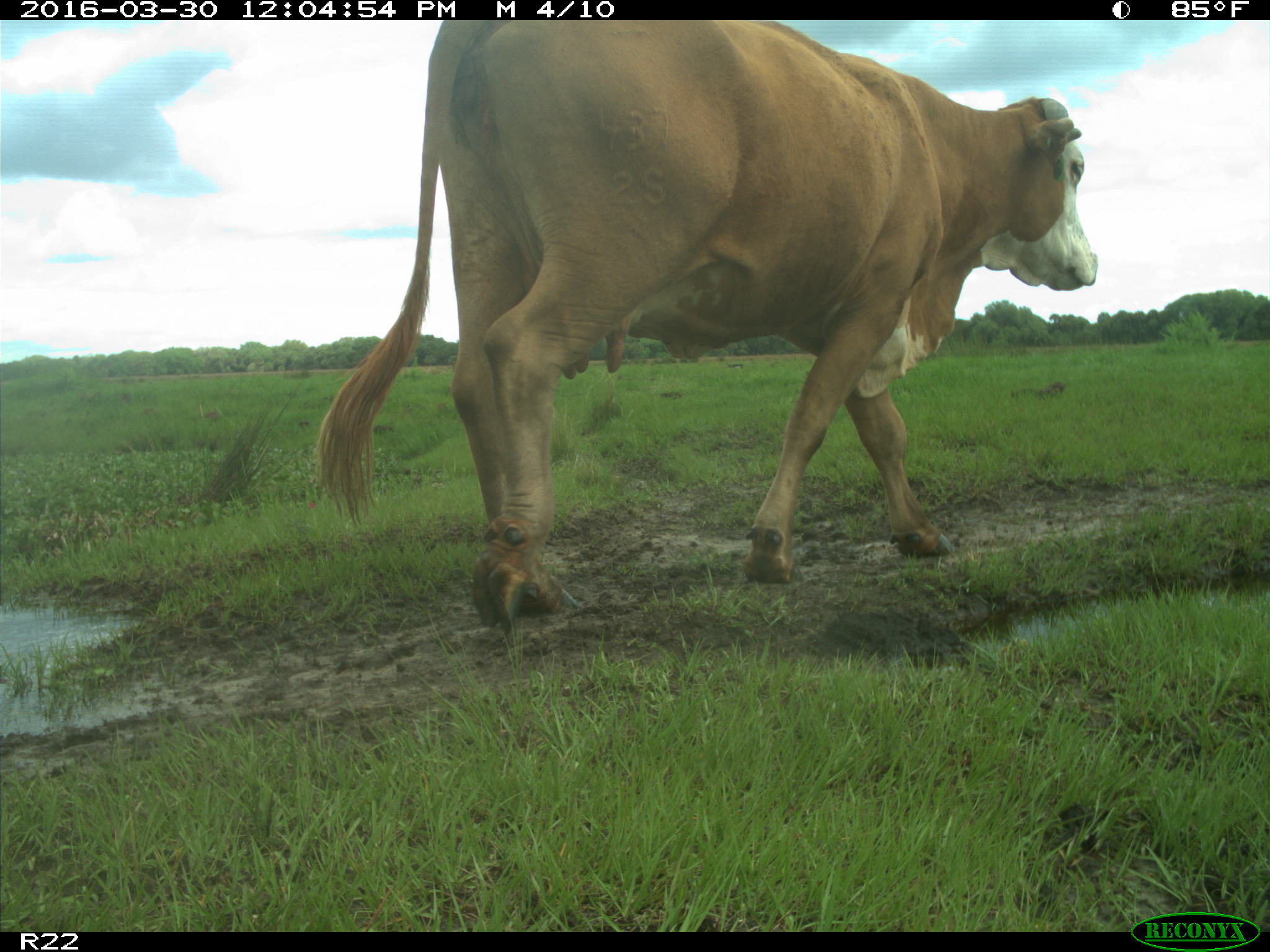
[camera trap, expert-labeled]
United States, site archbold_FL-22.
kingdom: Animalia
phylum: Chordata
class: Mammalia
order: Artiodactyla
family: Bovidae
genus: Bos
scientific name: Bos taurus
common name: domestic cow